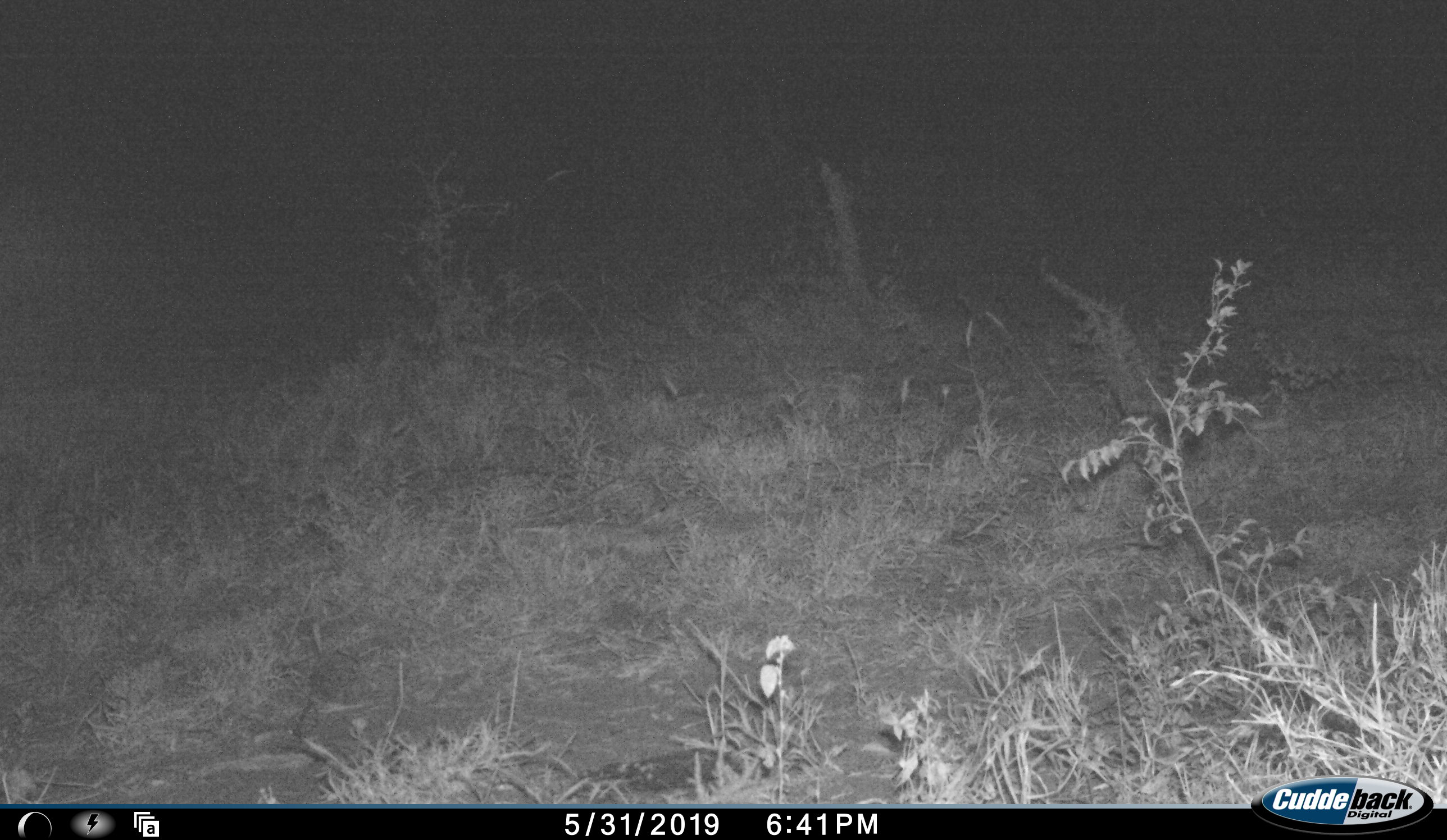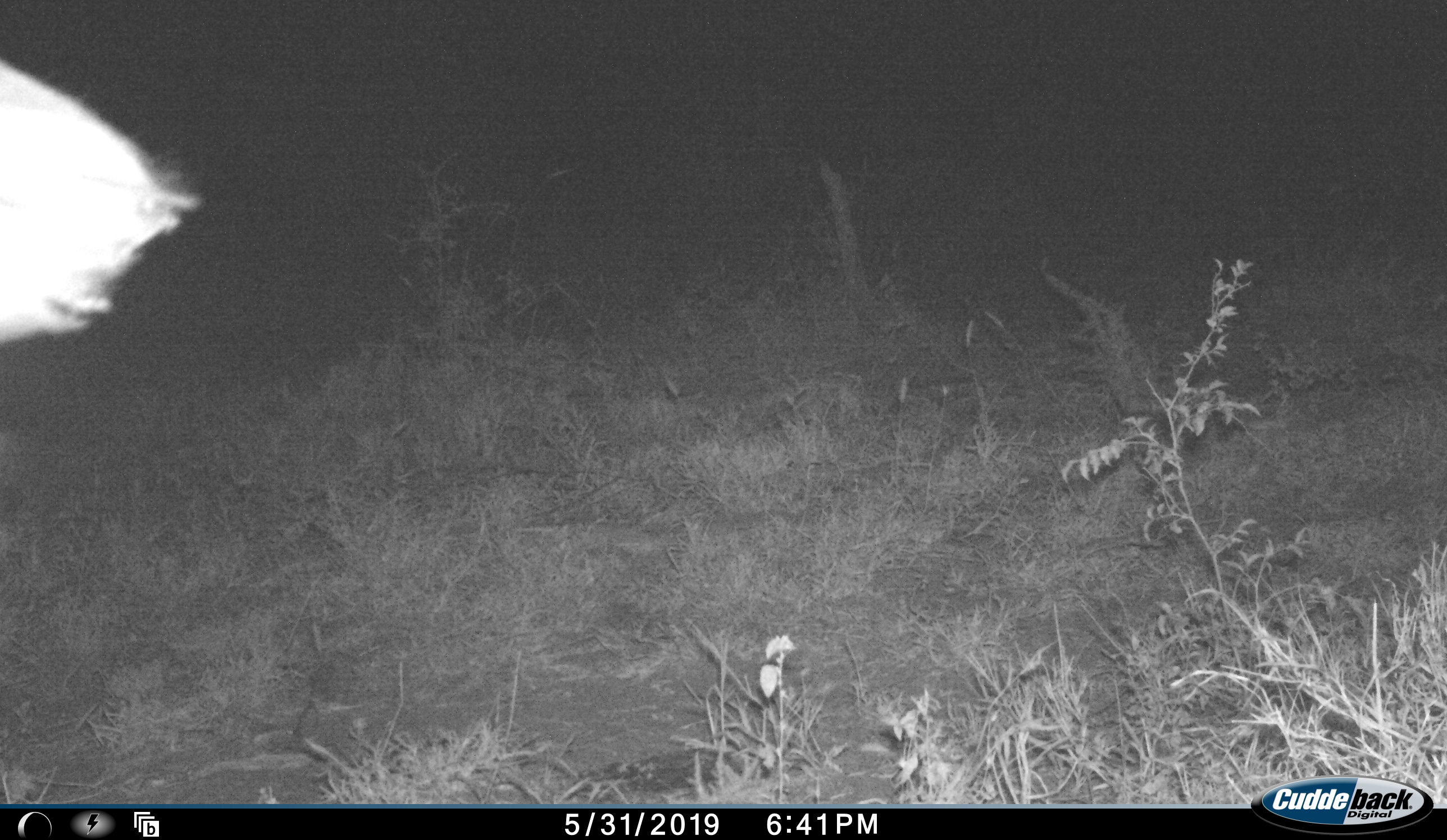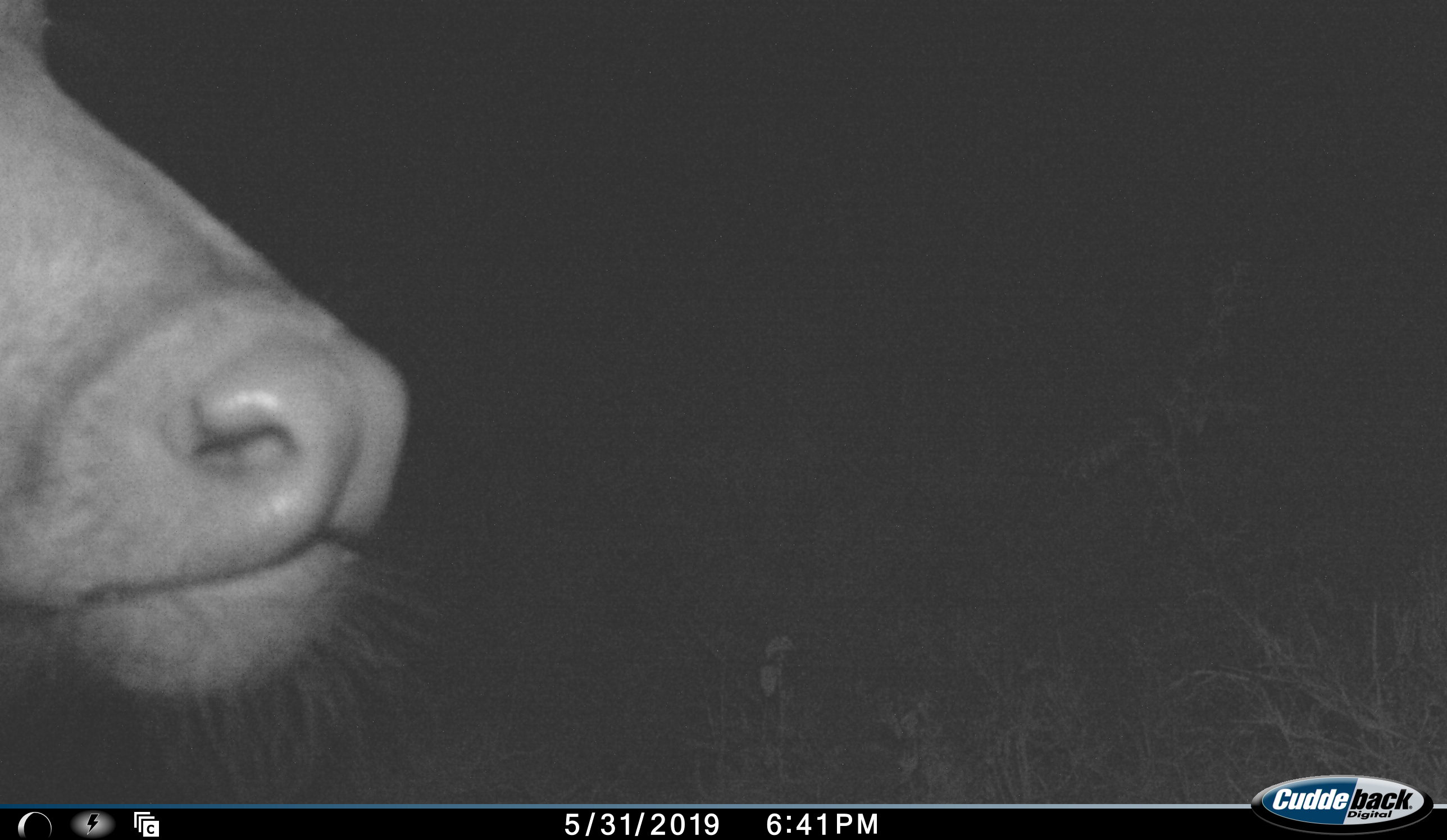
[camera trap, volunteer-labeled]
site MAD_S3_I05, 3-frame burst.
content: unidentified animal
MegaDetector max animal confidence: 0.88